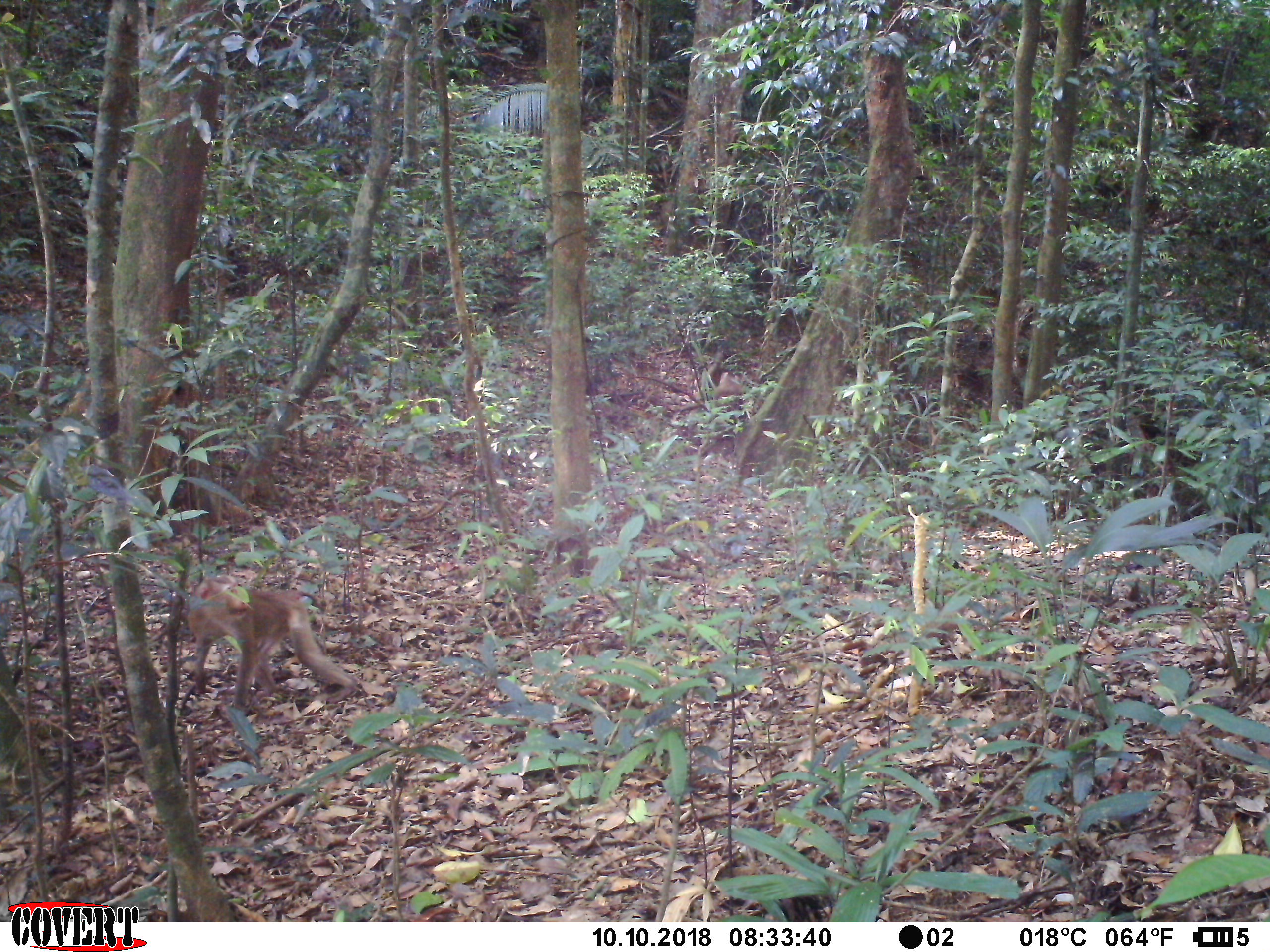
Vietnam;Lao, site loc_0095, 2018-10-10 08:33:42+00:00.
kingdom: Animalia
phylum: Chordata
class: Mammalia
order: Primates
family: Cercopithecidae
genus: Macaca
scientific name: Macaca nemestrina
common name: pig-tailed macaque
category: pig tailed macaque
Pig tailed macaque (pig-tailed macaque) (Macaca nemestrina). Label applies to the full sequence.